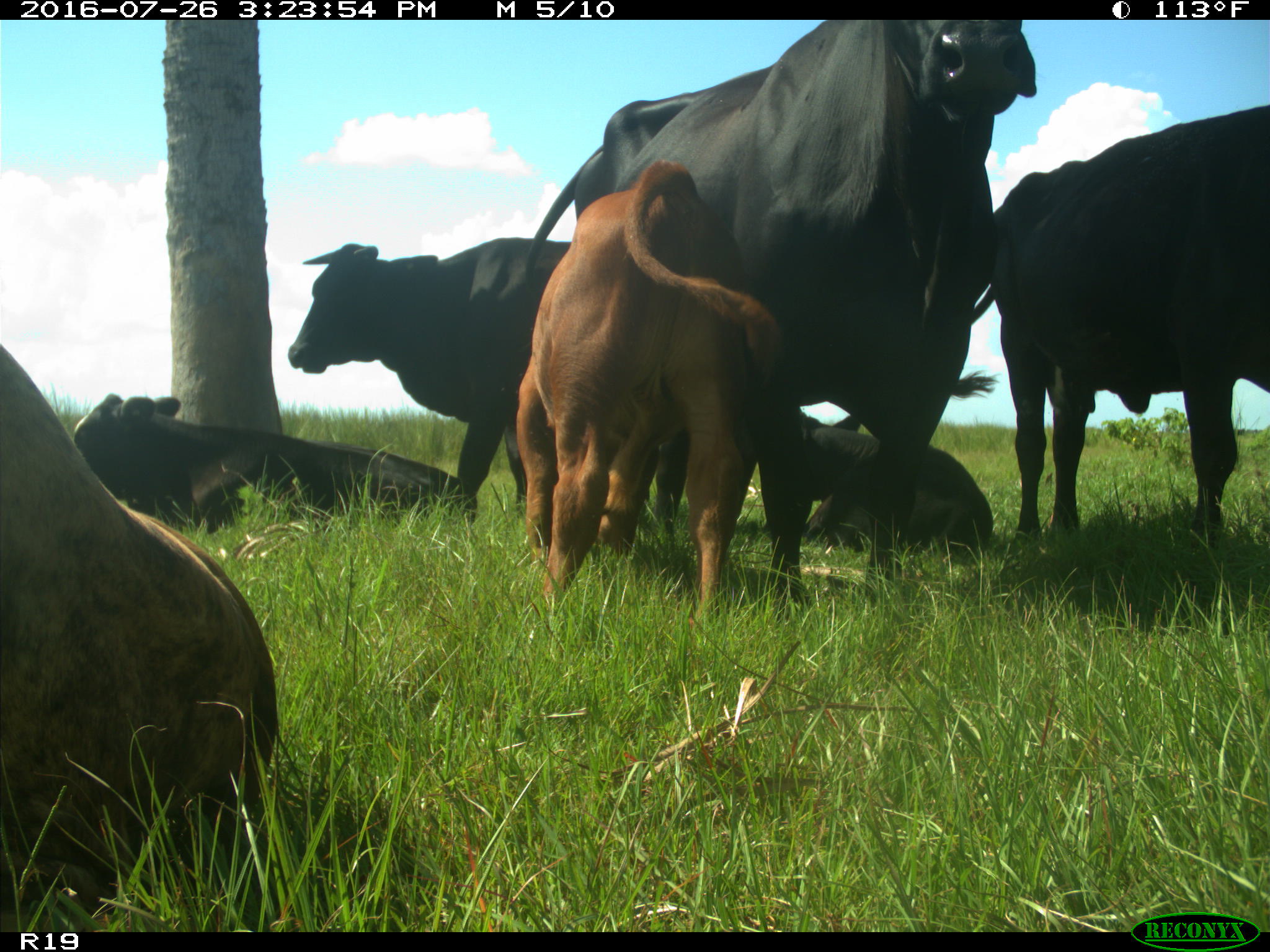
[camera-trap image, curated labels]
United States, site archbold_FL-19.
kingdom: Animalia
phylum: Chordata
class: Mammalia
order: Artiodactyla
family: Bovidae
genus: Bos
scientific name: Bos taurus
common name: domestic cow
Bos taurus (domestic cow).